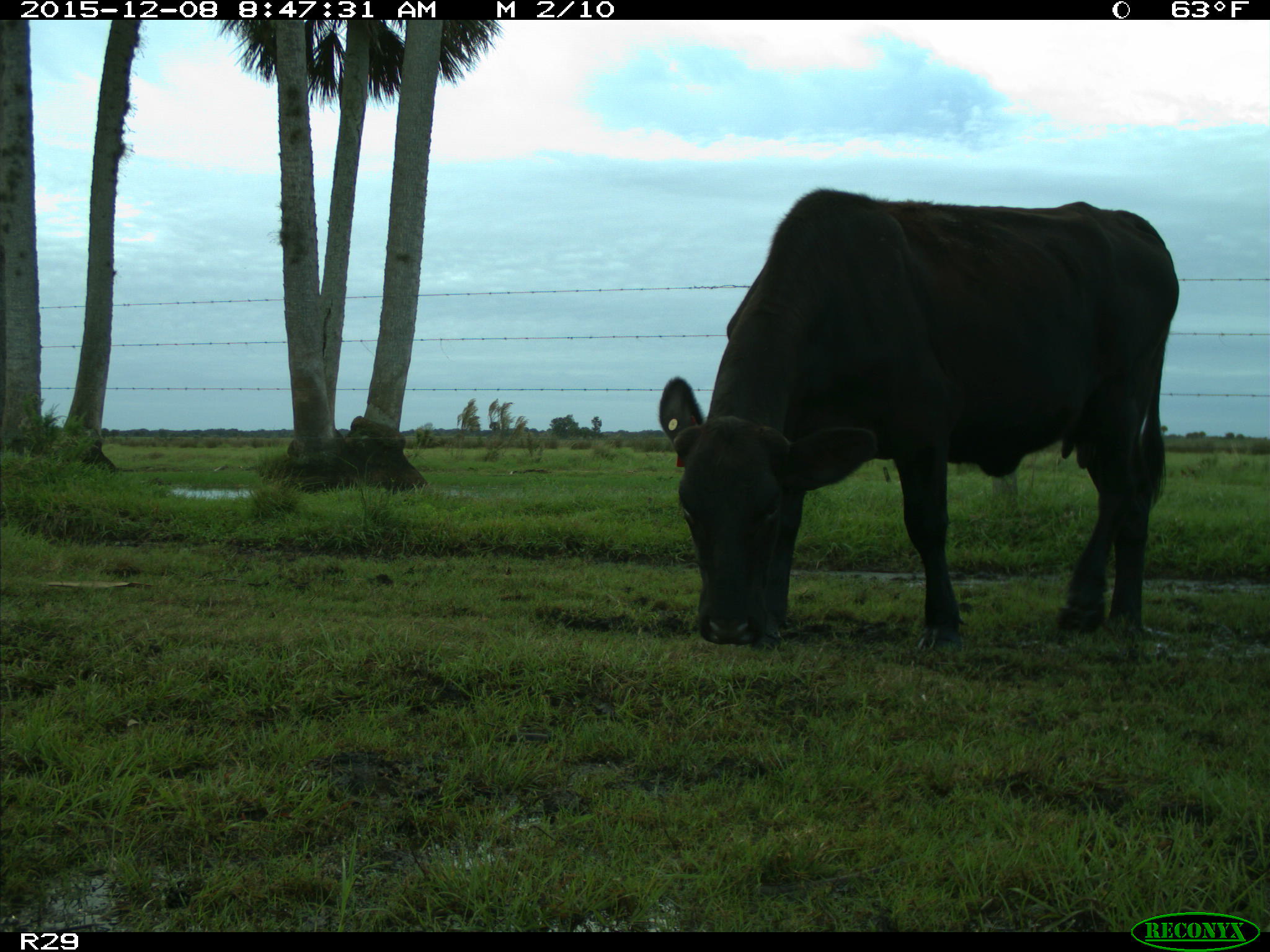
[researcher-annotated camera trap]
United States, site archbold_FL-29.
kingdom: Animalia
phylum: Chordata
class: Mammalia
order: Artiodactyla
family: Bovidae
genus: Bos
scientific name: Bos taurus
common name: domestic cow